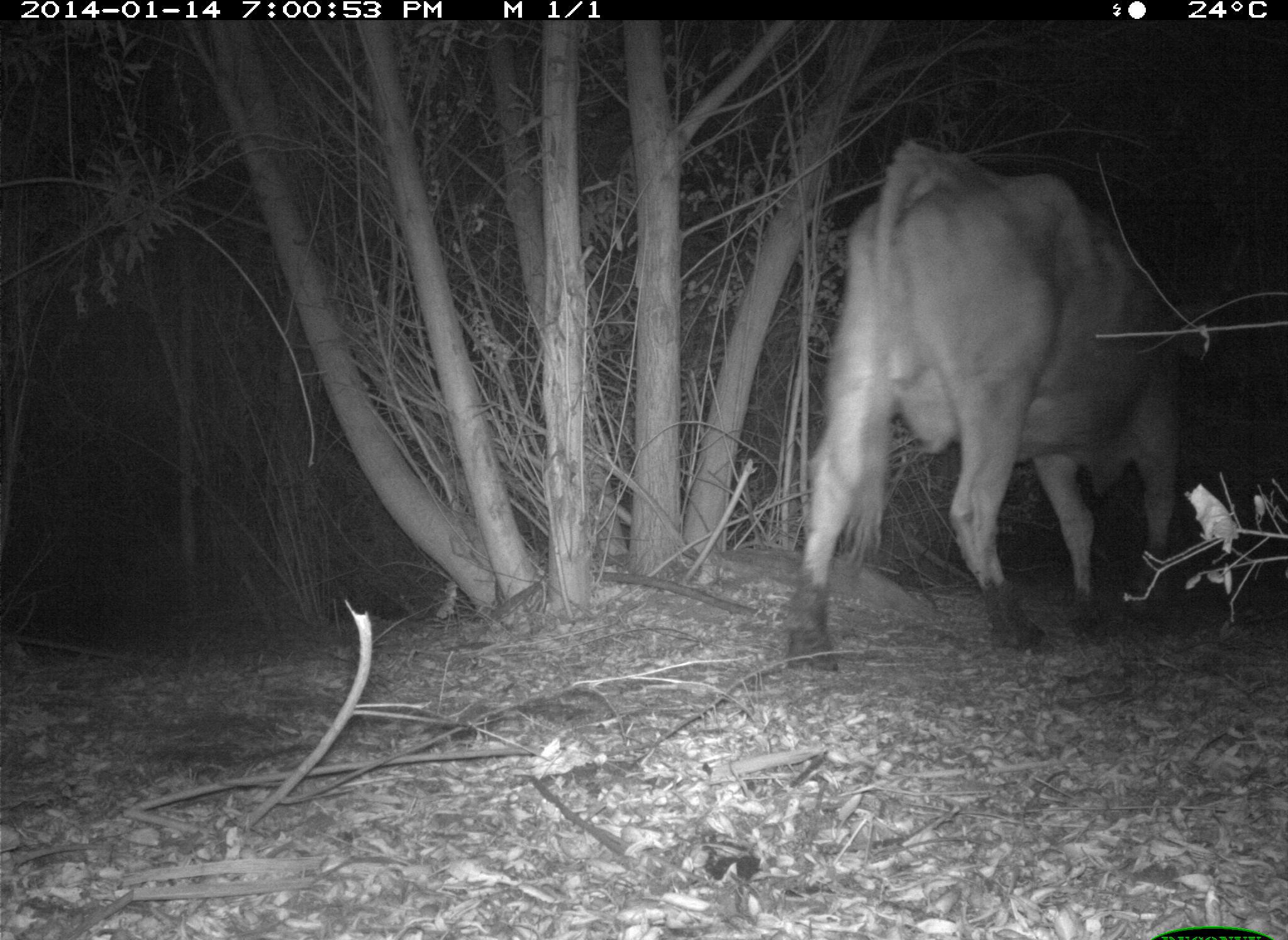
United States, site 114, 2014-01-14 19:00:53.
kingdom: Animalia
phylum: Chordata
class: Mammalia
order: Artiodactyla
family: Bovidae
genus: Bos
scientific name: Bos taurus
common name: cow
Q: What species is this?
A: Cow (Bos taurus).